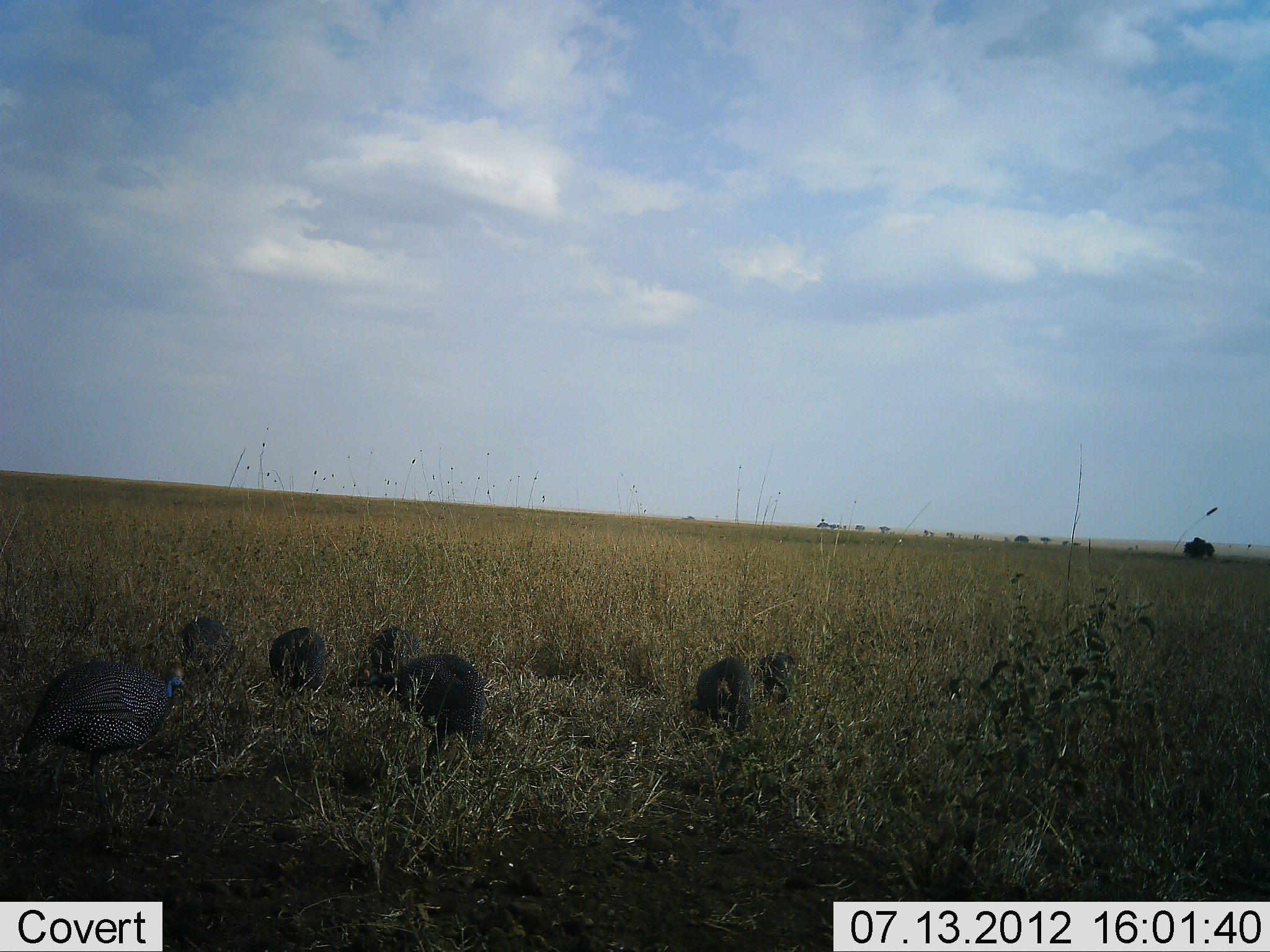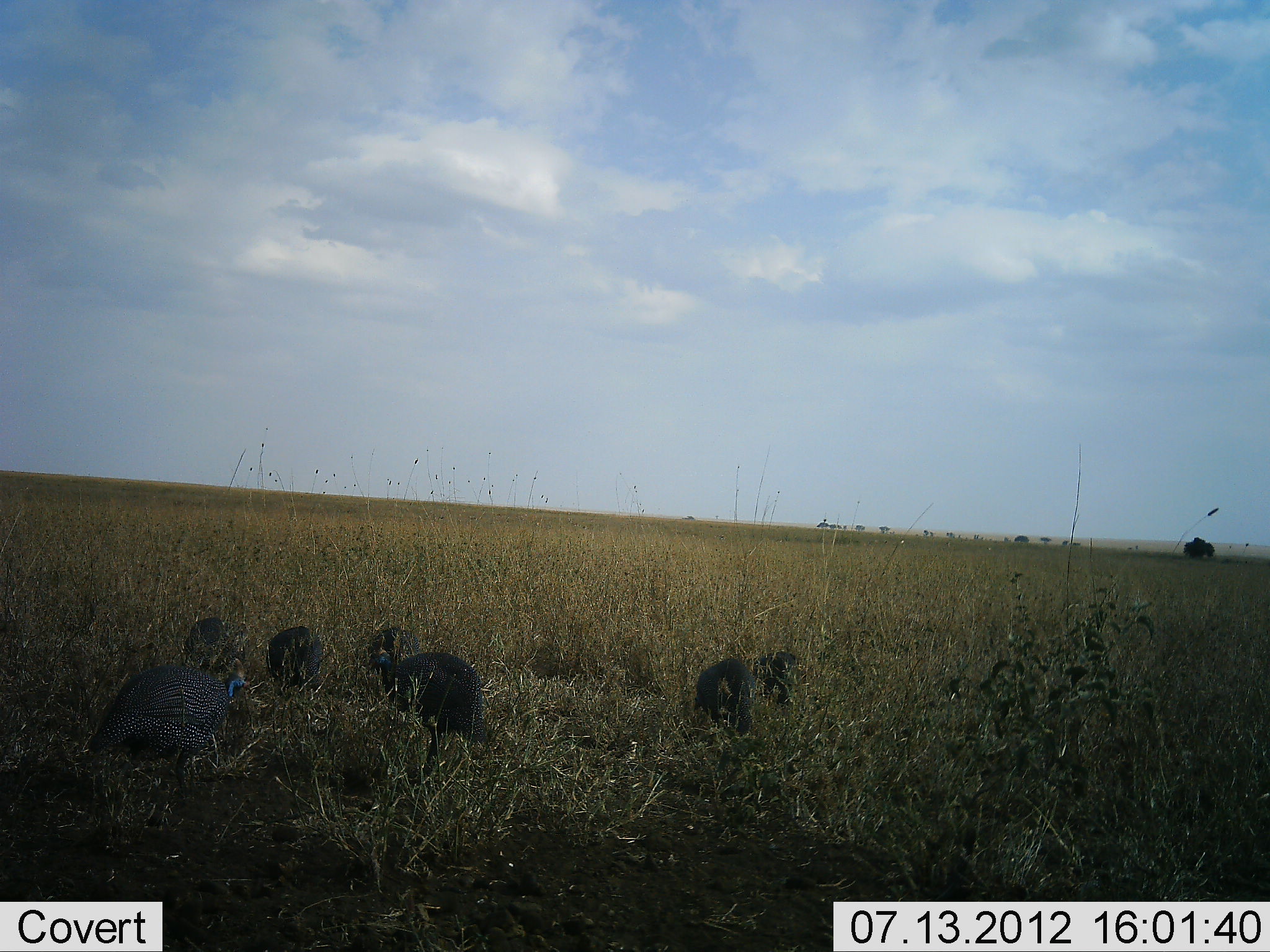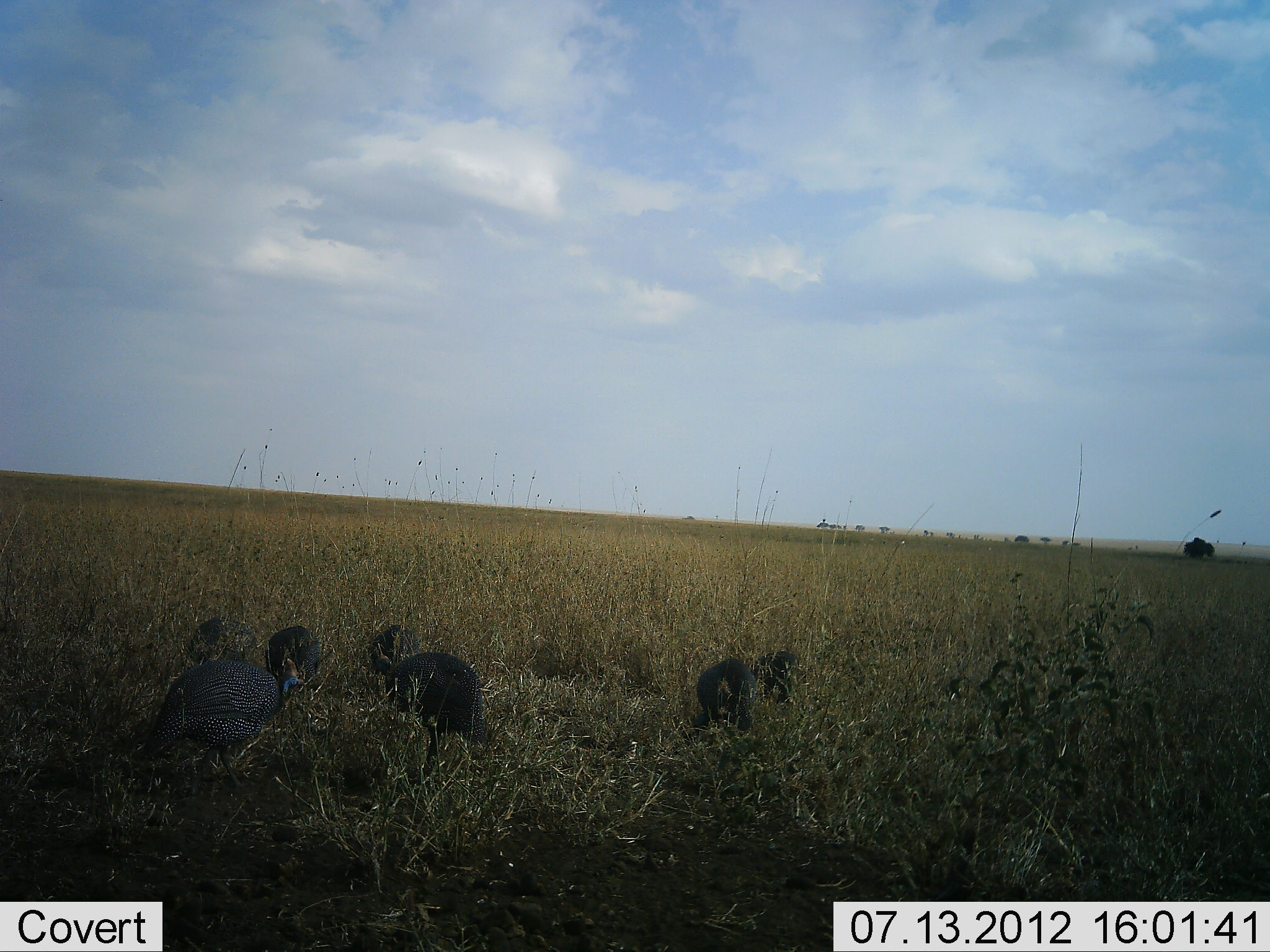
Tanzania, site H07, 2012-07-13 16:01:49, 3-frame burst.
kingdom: Animalia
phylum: Chordata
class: Aves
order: Galliformes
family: Numididae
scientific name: Numididae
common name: guinea fowl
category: guineafowl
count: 7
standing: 40%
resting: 10%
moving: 40%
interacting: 0%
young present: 0%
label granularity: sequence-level